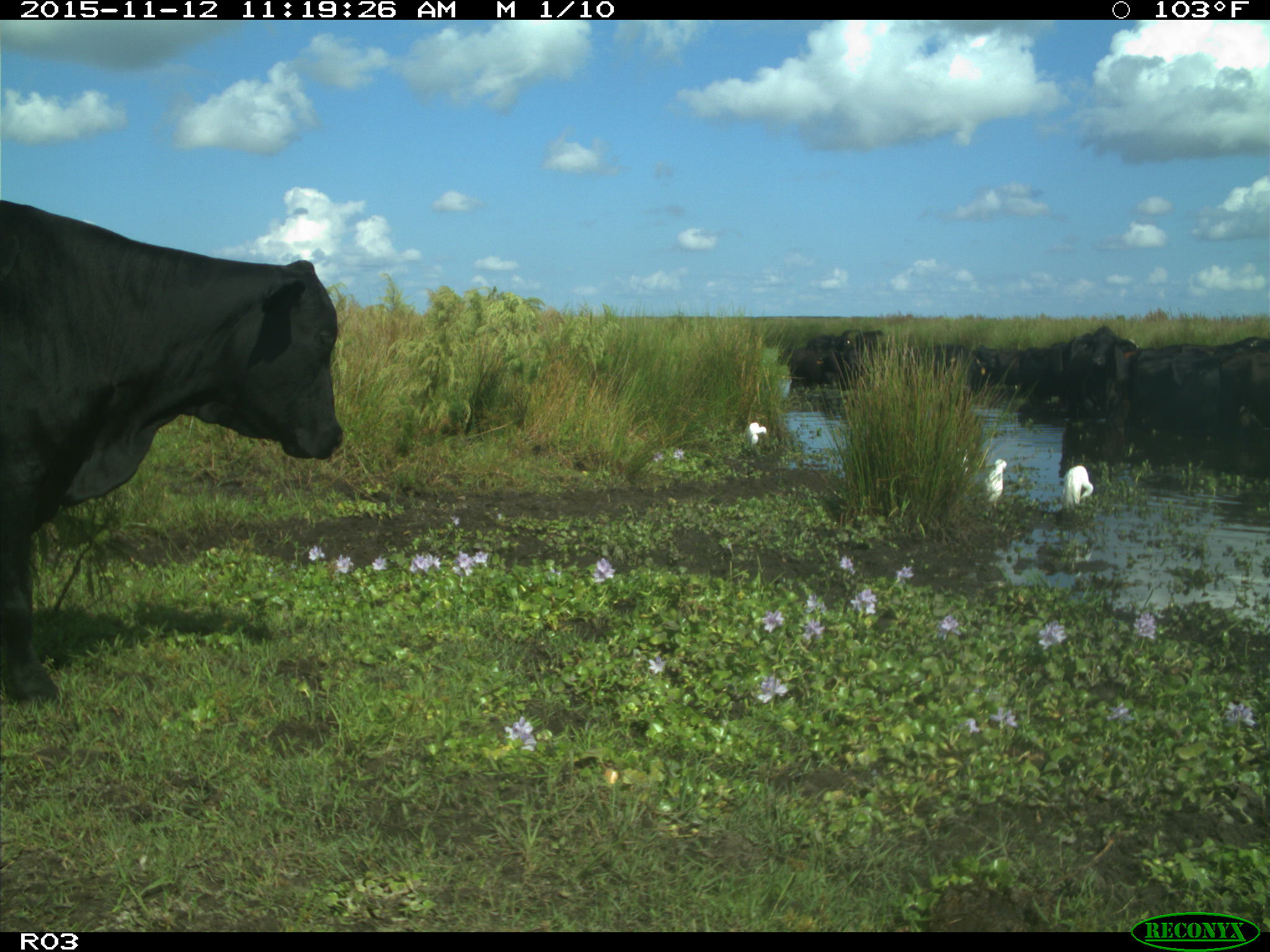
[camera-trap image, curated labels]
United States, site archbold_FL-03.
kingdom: Animalia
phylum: Chordata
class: Mammalia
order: Artiodactyla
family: Bovidae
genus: Bos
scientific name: Bos taurus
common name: domestic cow